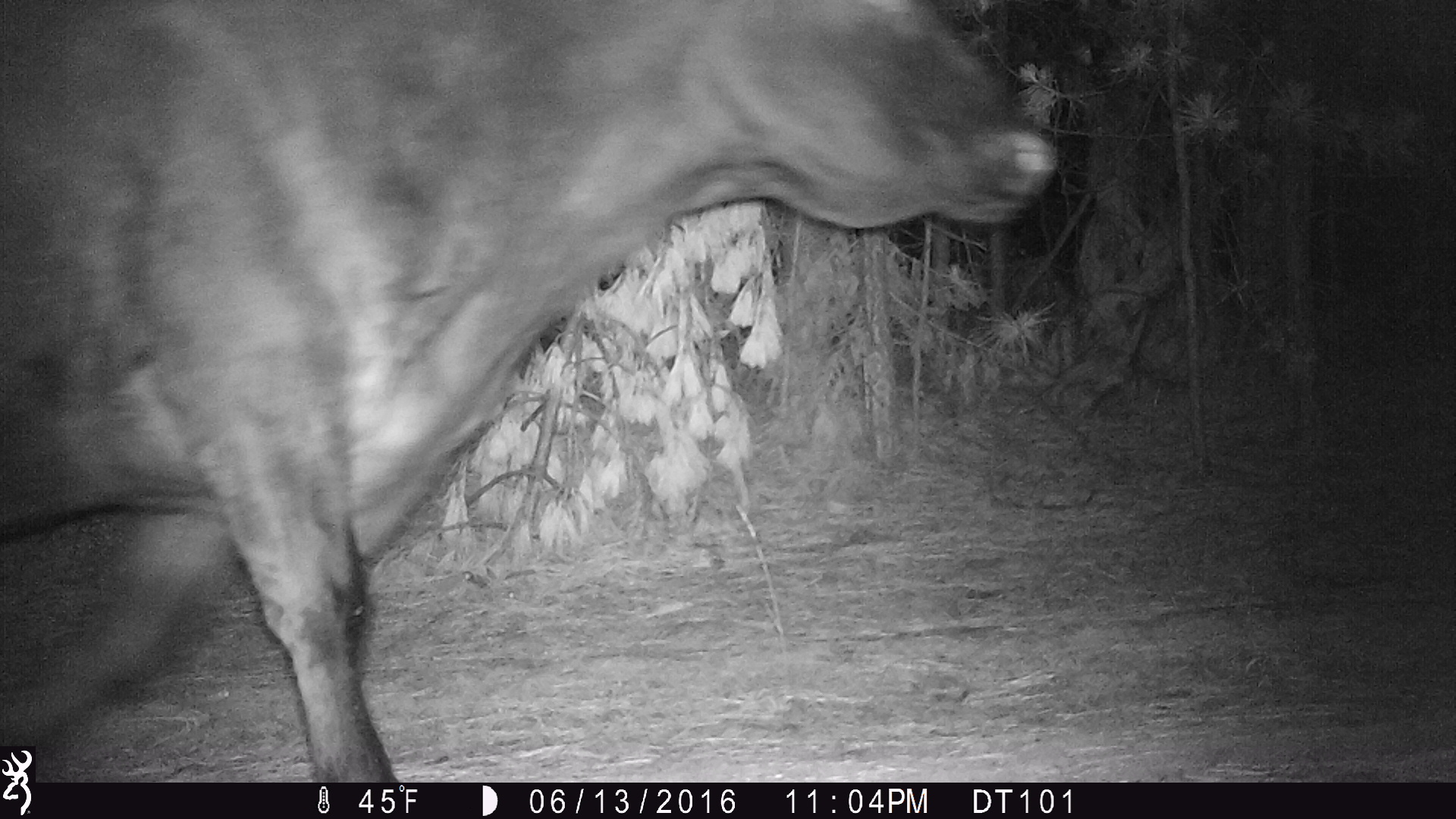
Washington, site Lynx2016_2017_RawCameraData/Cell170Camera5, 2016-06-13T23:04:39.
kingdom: Animalia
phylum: Chordata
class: Mammalia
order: Artiodactyla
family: Bovidae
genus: Bos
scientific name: Bos taurus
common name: domestic cattle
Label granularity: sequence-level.